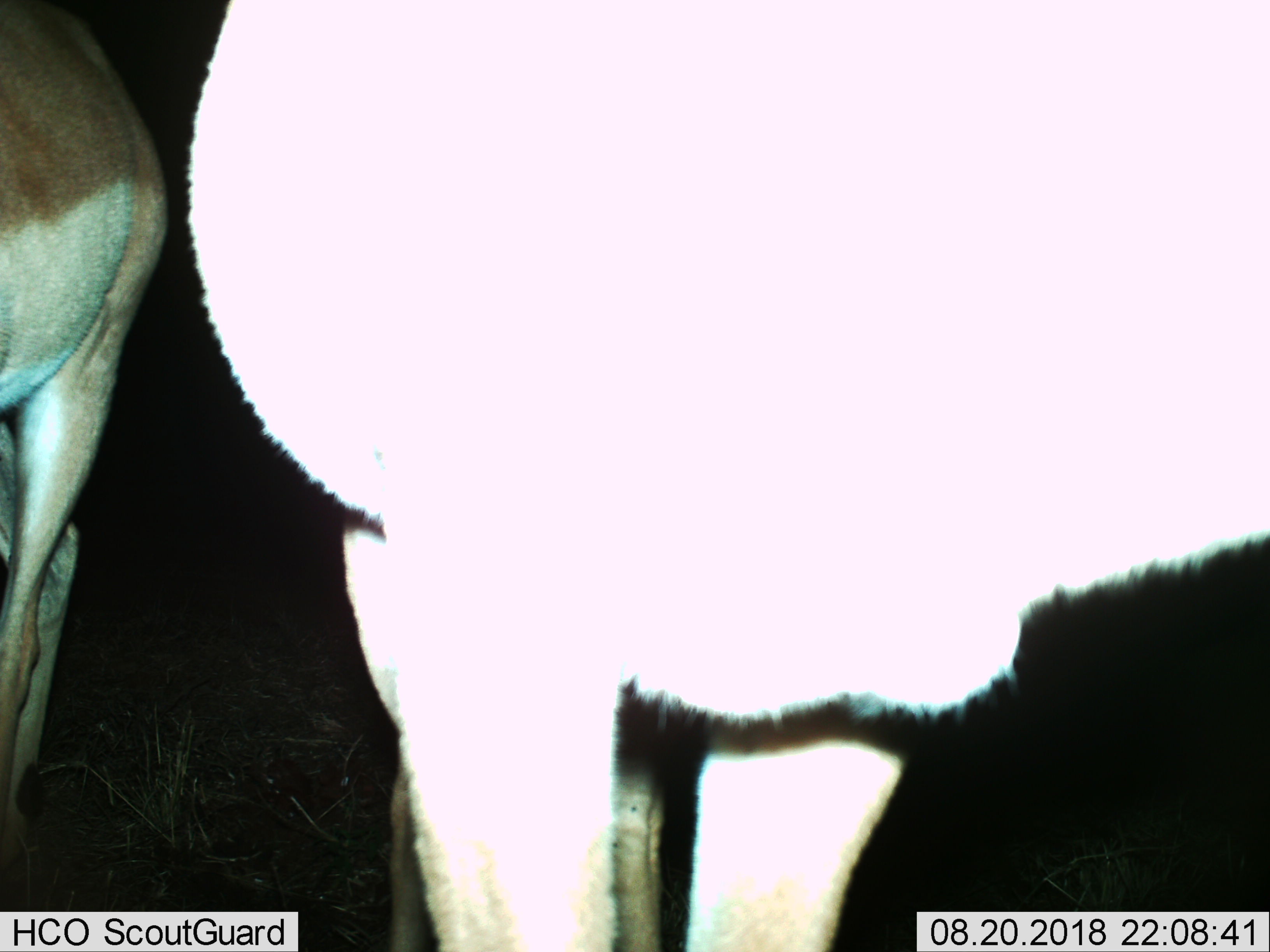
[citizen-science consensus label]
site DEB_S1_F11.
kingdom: Animalia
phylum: Chordata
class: Mammalia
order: Artiodactyla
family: Bovidae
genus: Aepyceros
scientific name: Aepyceros melampus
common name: impala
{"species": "impala (Aepyceros melampus)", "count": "2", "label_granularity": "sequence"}